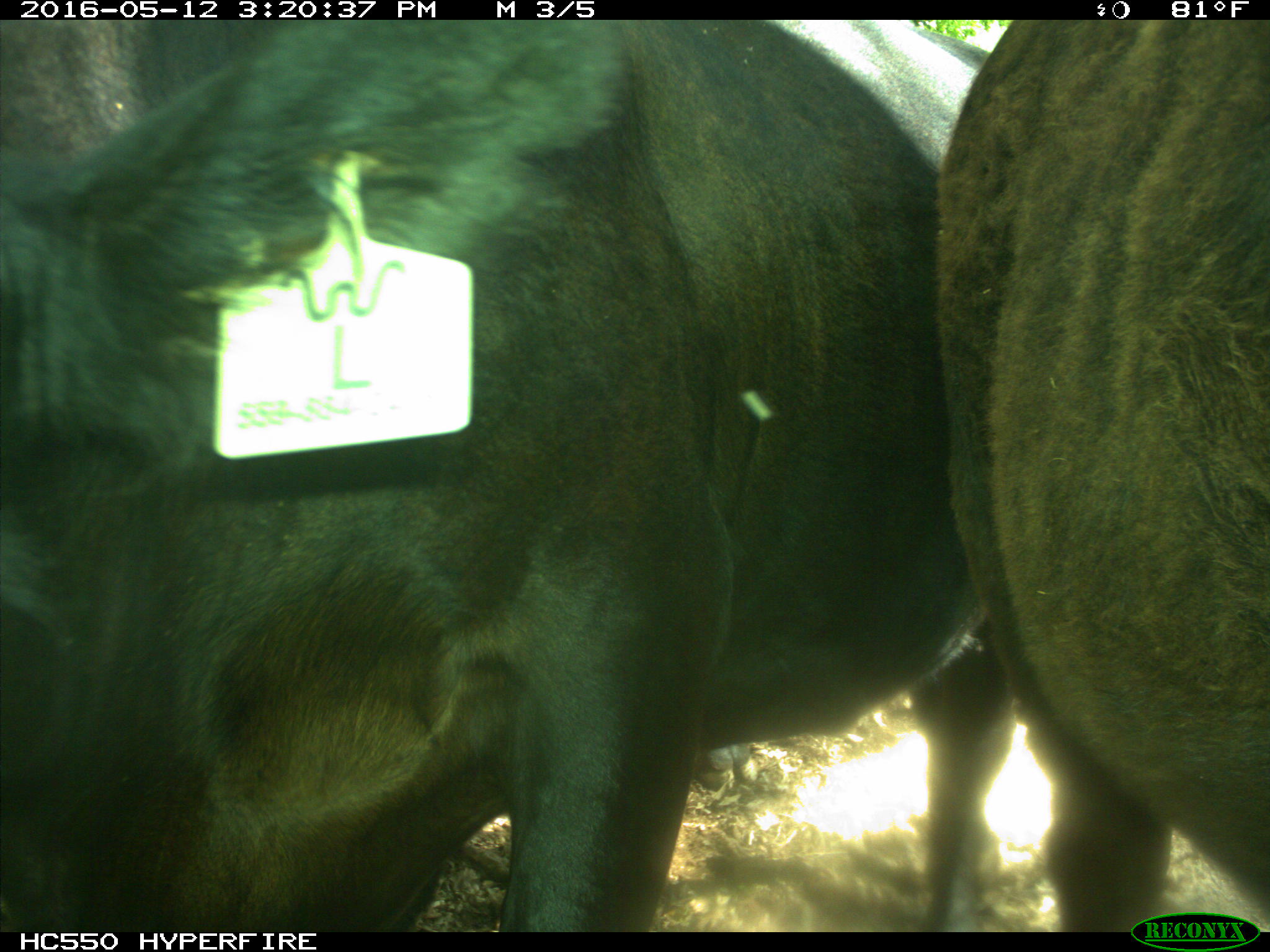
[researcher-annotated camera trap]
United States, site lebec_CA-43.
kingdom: Animalia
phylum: Chordata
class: Mammalia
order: Artiodactyla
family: Bovidae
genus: Bos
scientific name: Bos taurus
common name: domestic cow